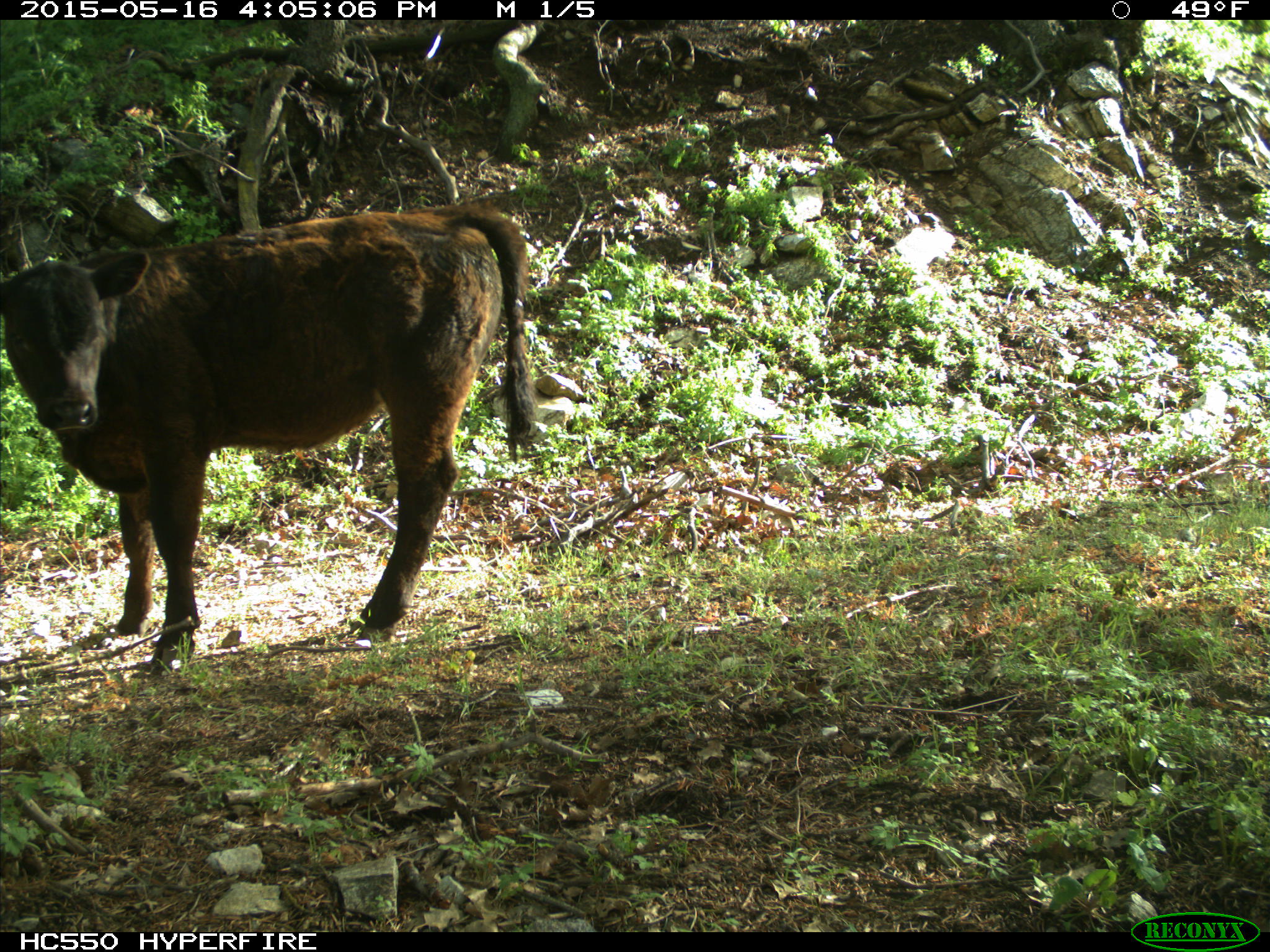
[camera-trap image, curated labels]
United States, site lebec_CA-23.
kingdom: Animalia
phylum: Chordata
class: Mammalia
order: Artiodactyla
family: Bovidae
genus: Bos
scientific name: Bos taurus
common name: domestic cow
Bos taurus (domestic cow).